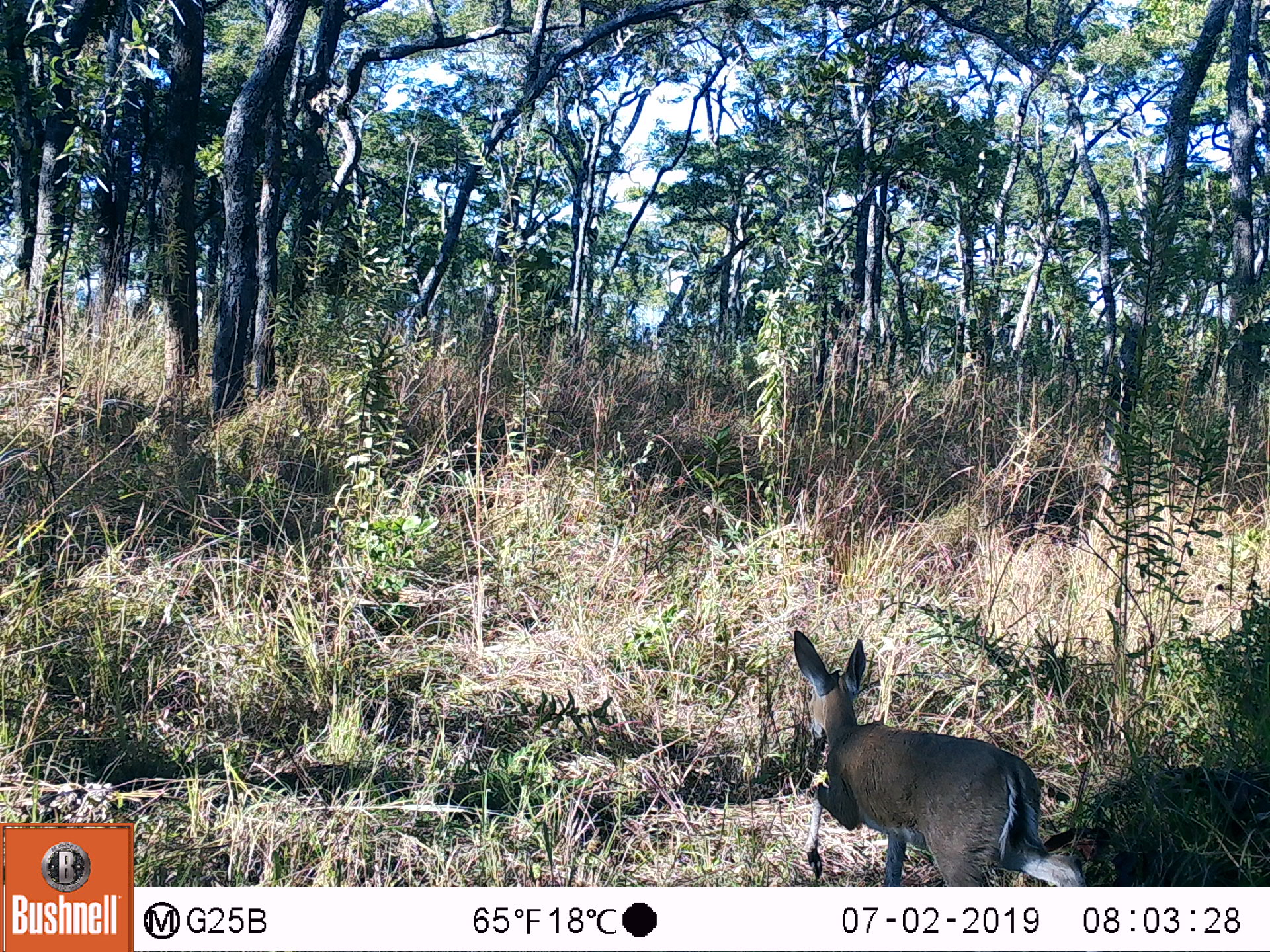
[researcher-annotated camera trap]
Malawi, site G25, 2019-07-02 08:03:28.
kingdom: Animalia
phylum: Chordata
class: Mammalia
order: Artiodactyla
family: Bovidae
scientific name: Antilopinae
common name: small antelope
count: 1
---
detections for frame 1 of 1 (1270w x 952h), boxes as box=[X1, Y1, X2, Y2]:
small antelope: box=[787, 622, 1086, 886]